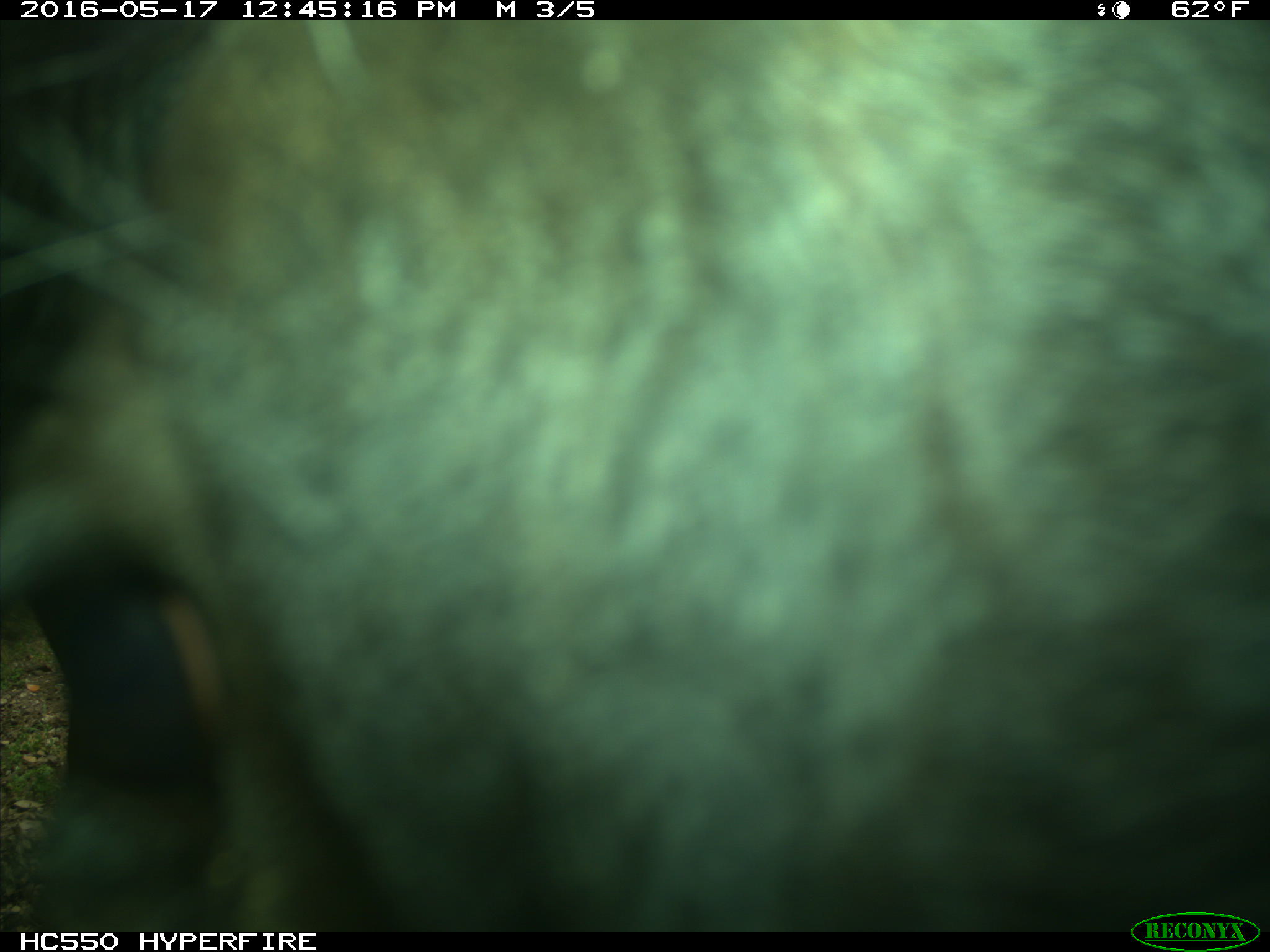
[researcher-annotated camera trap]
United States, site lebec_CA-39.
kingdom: Animalia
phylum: Chordata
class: Mammalia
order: Artiodactyla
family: Bovidae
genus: Bos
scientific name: Bos taurus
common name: domestic cow